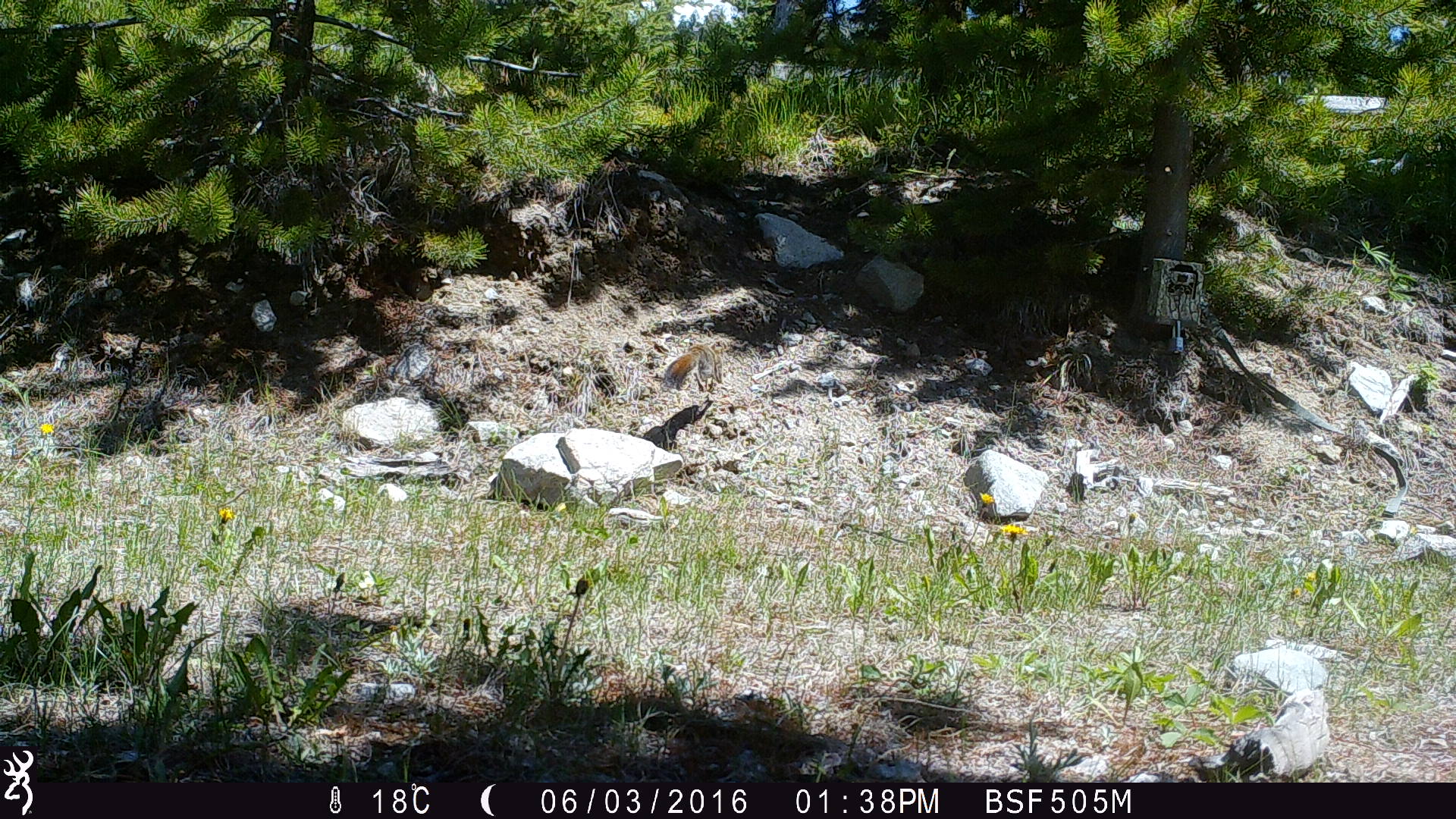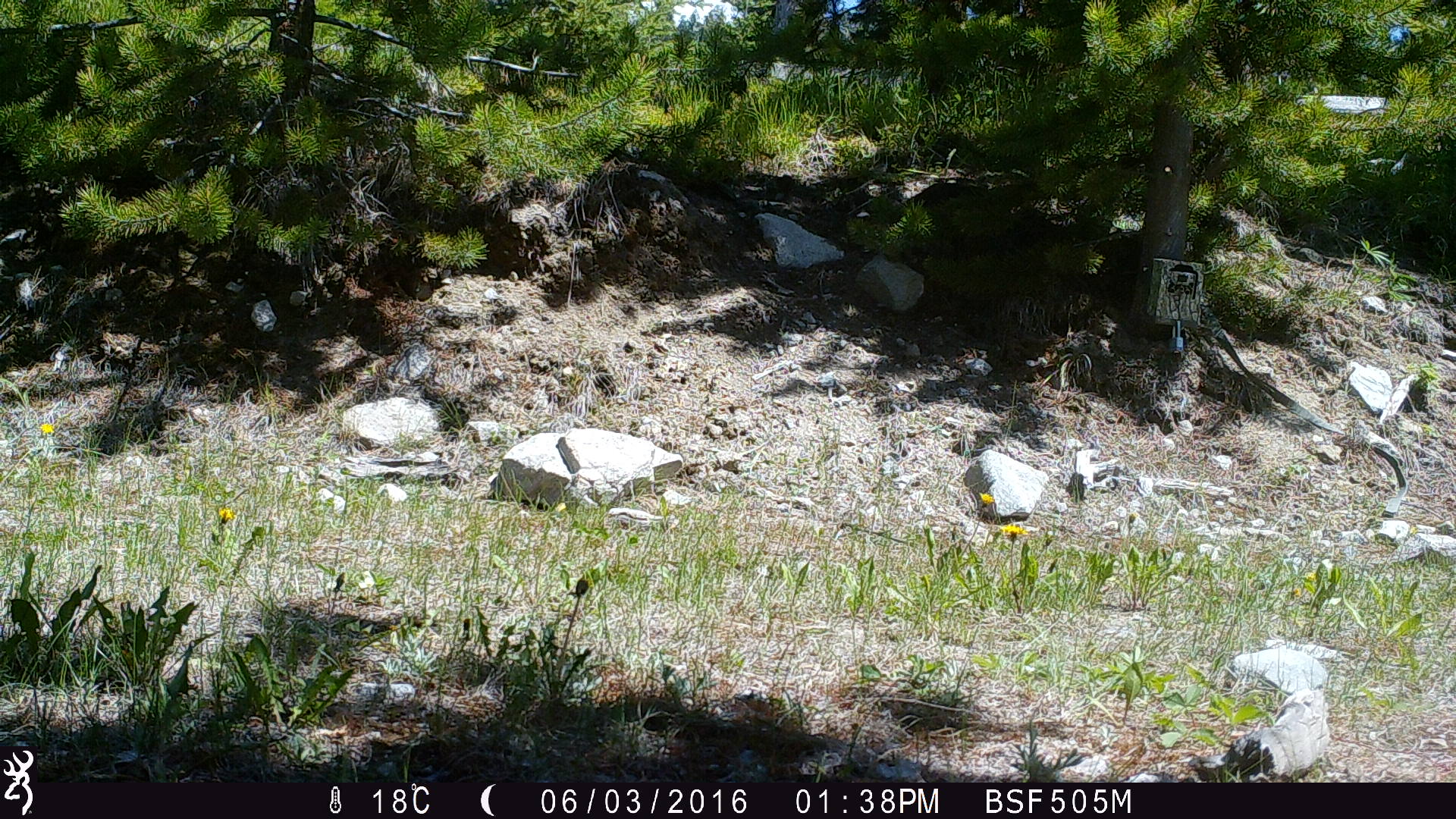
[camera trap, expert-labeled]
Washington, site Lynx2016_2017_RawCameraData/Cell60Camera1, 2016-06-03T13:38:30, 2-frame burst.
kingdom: Animalia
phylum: Chordata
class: Mammalia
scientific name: Mammalia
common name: small mammal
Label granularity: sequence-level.